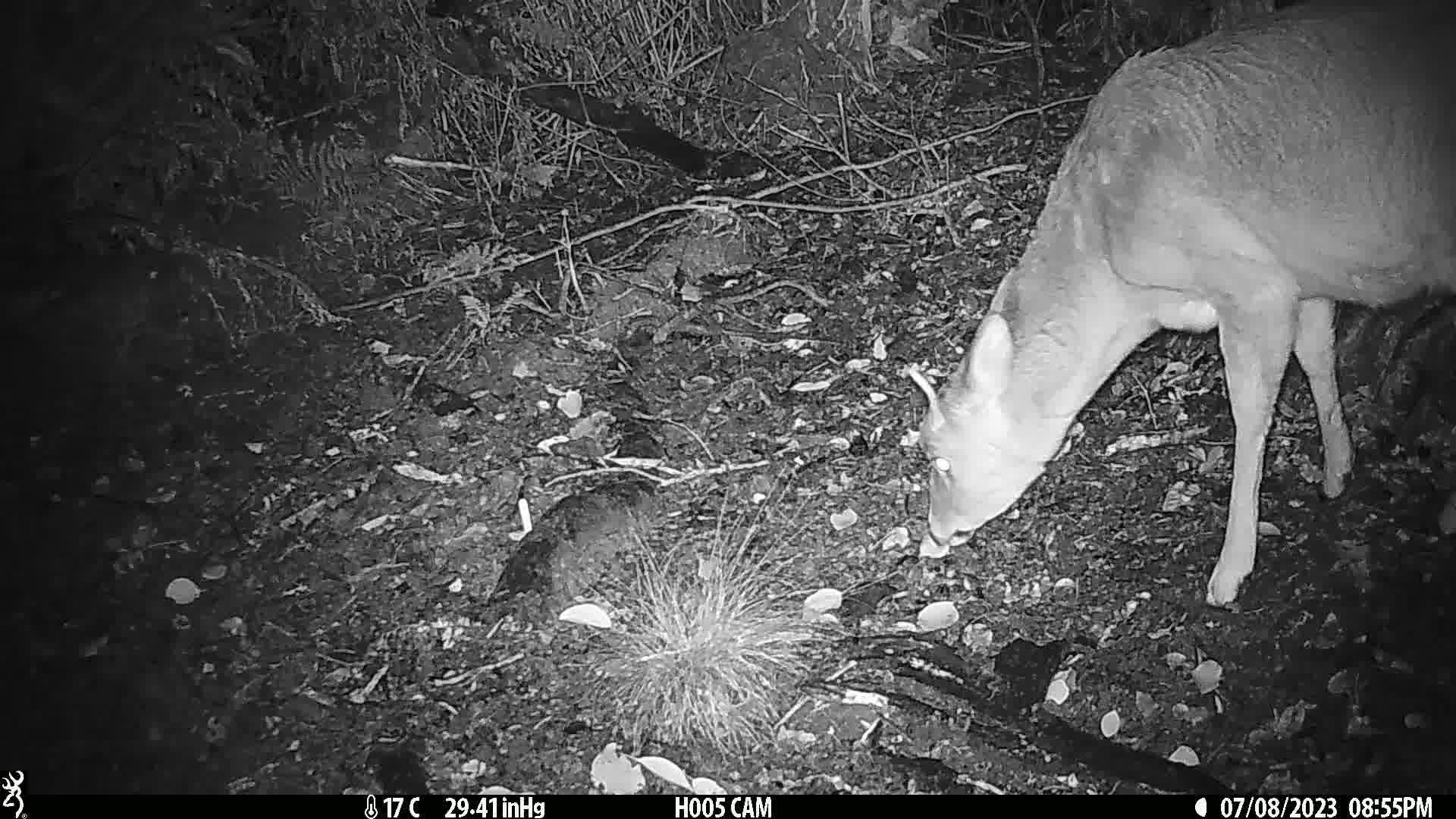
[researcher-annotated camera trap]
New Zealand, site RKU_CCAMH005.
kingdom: Animalia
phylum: Chordata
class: Mammalia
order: Artiodactyla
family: Cervidae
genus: Odocoileus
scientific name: Odocoileus virginianus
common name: white-tailed deer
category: white tailed deer